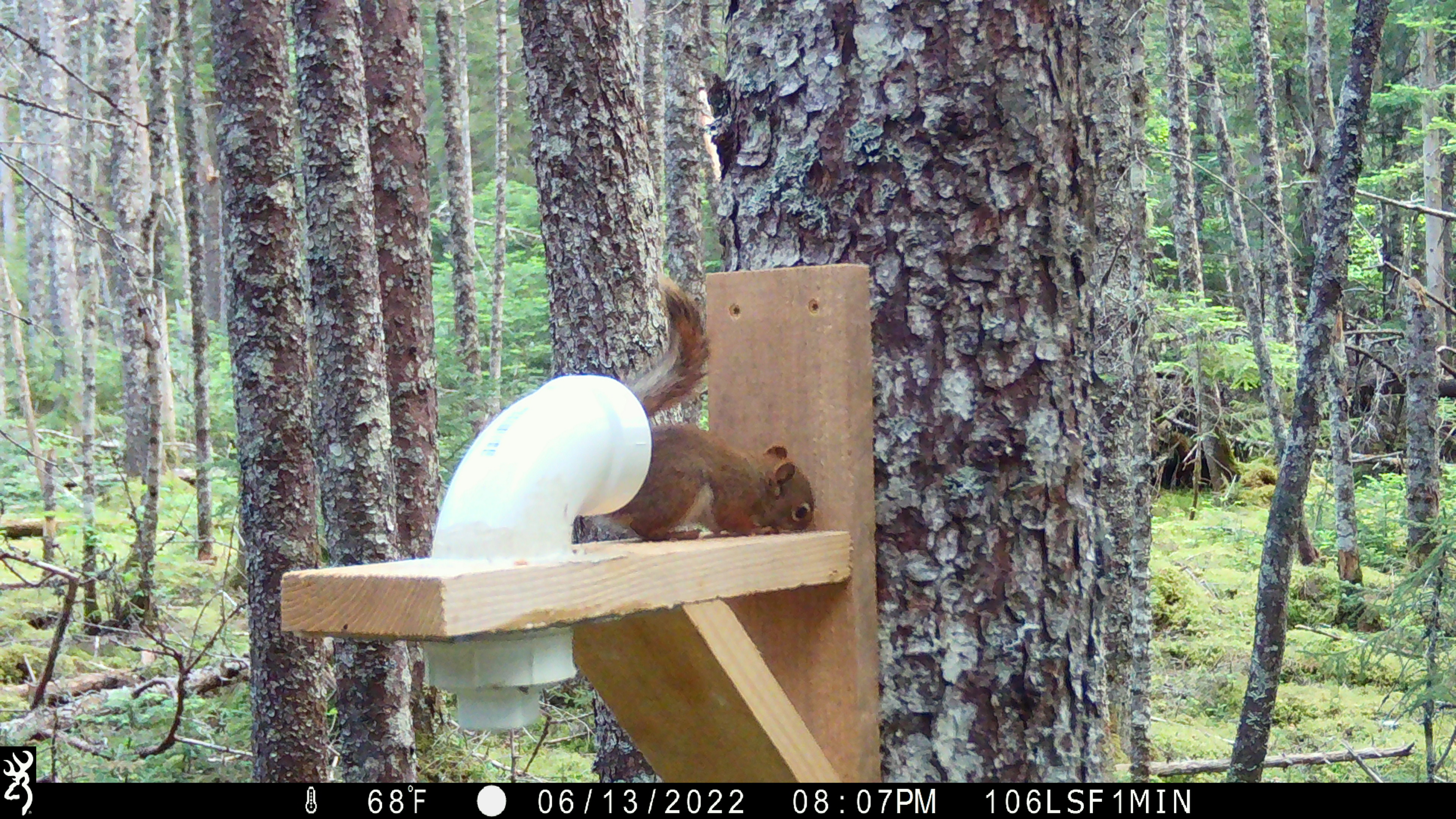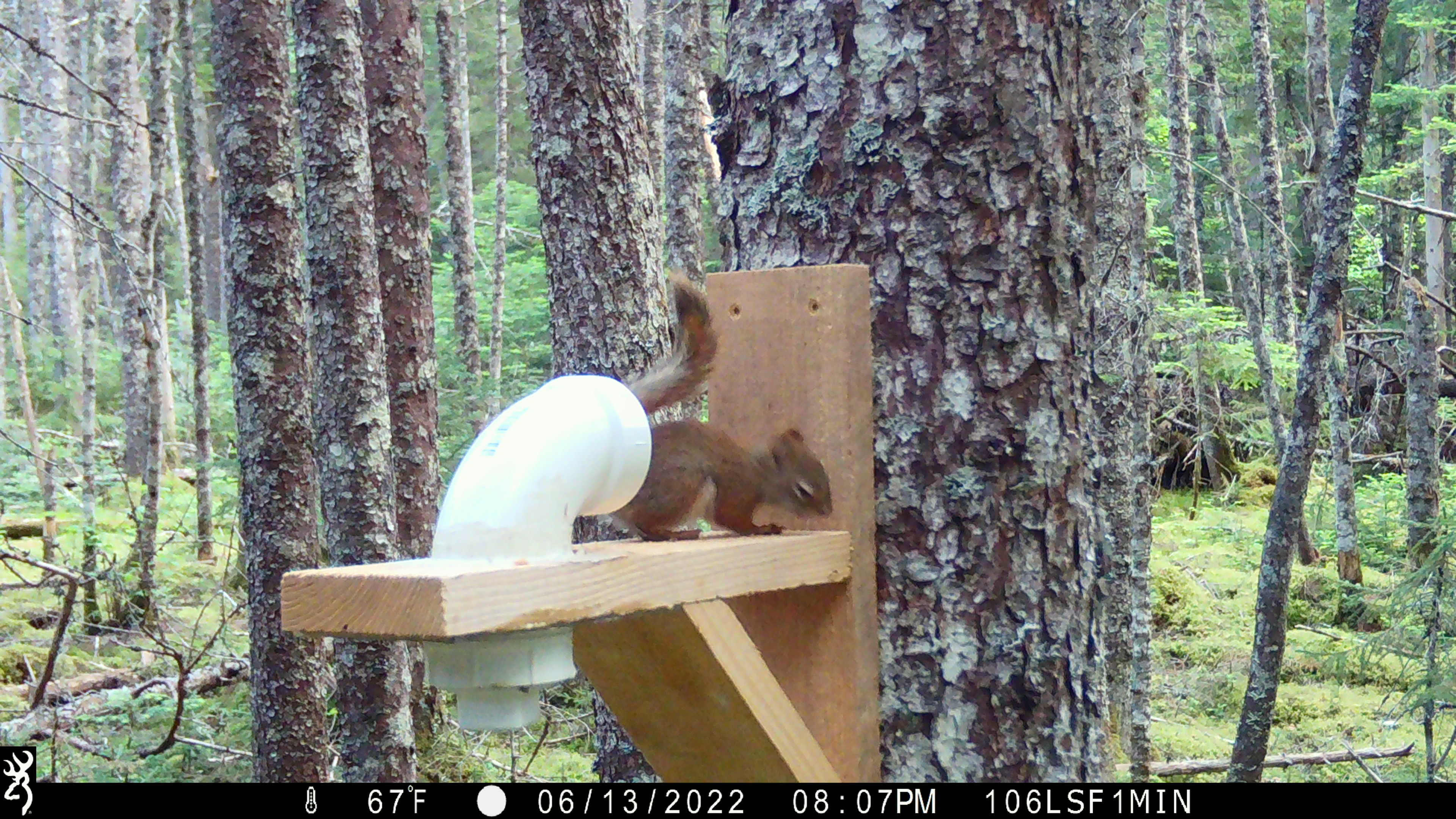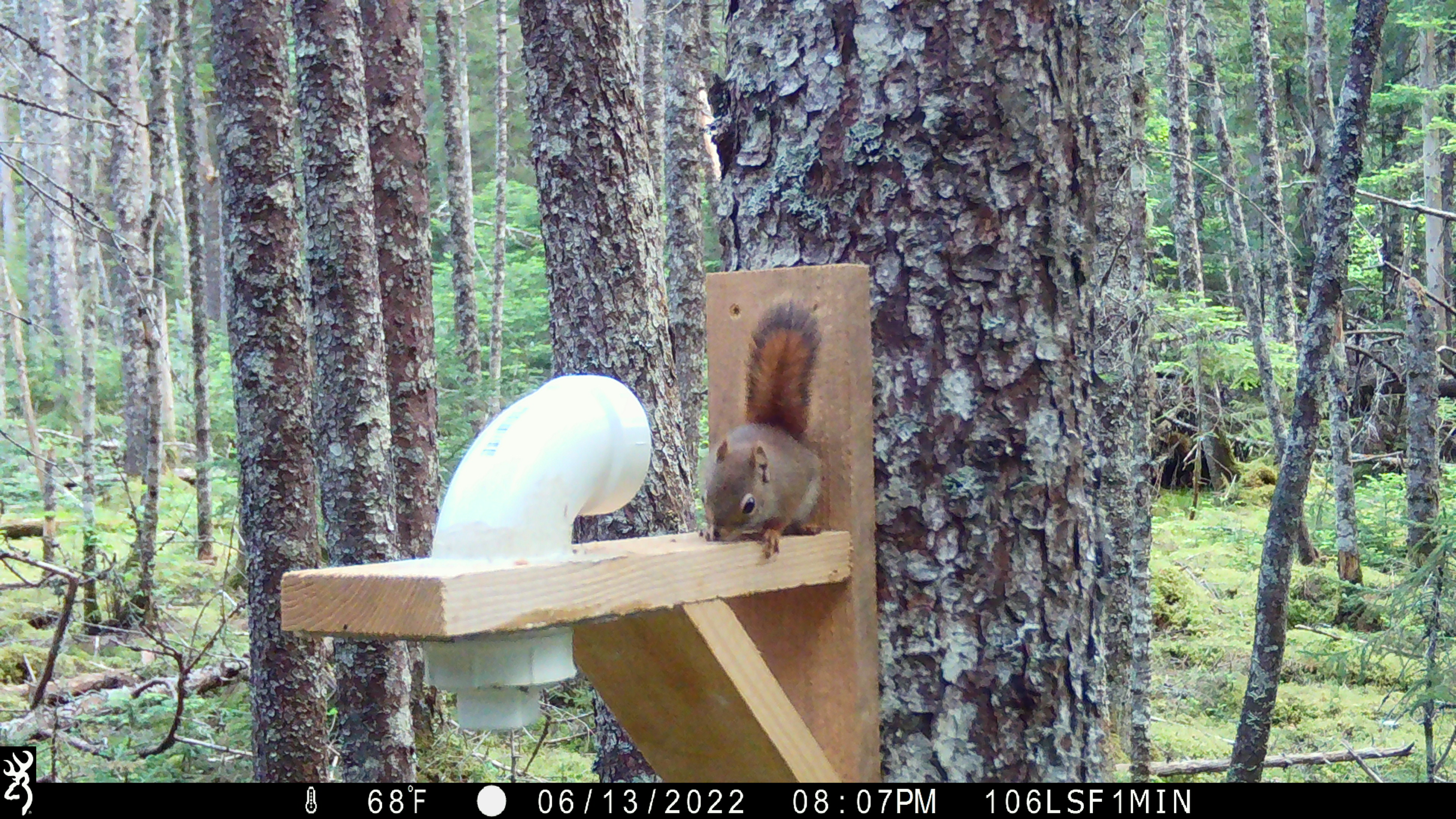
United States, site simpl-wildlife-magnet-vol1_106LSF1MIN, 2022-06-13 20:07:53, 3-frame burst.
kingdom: Animalia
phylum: Chordata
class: Mammalia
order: Rodentia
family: Sciuridae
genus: Tamiasciurus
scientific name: Tamiasciurus hudsonicus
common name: red squirrel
Red squirrel (Tamiasciurus hudsonicus).